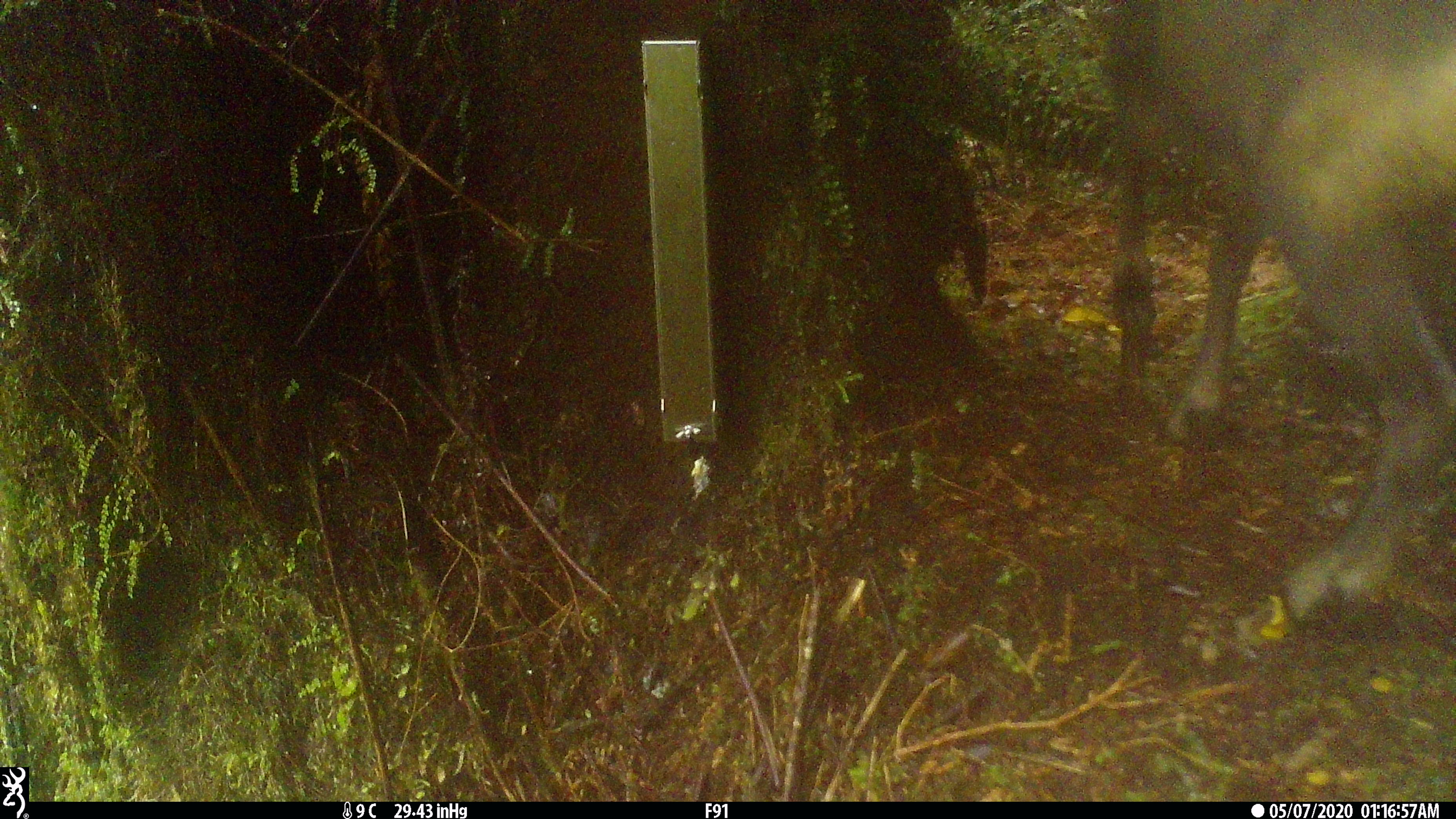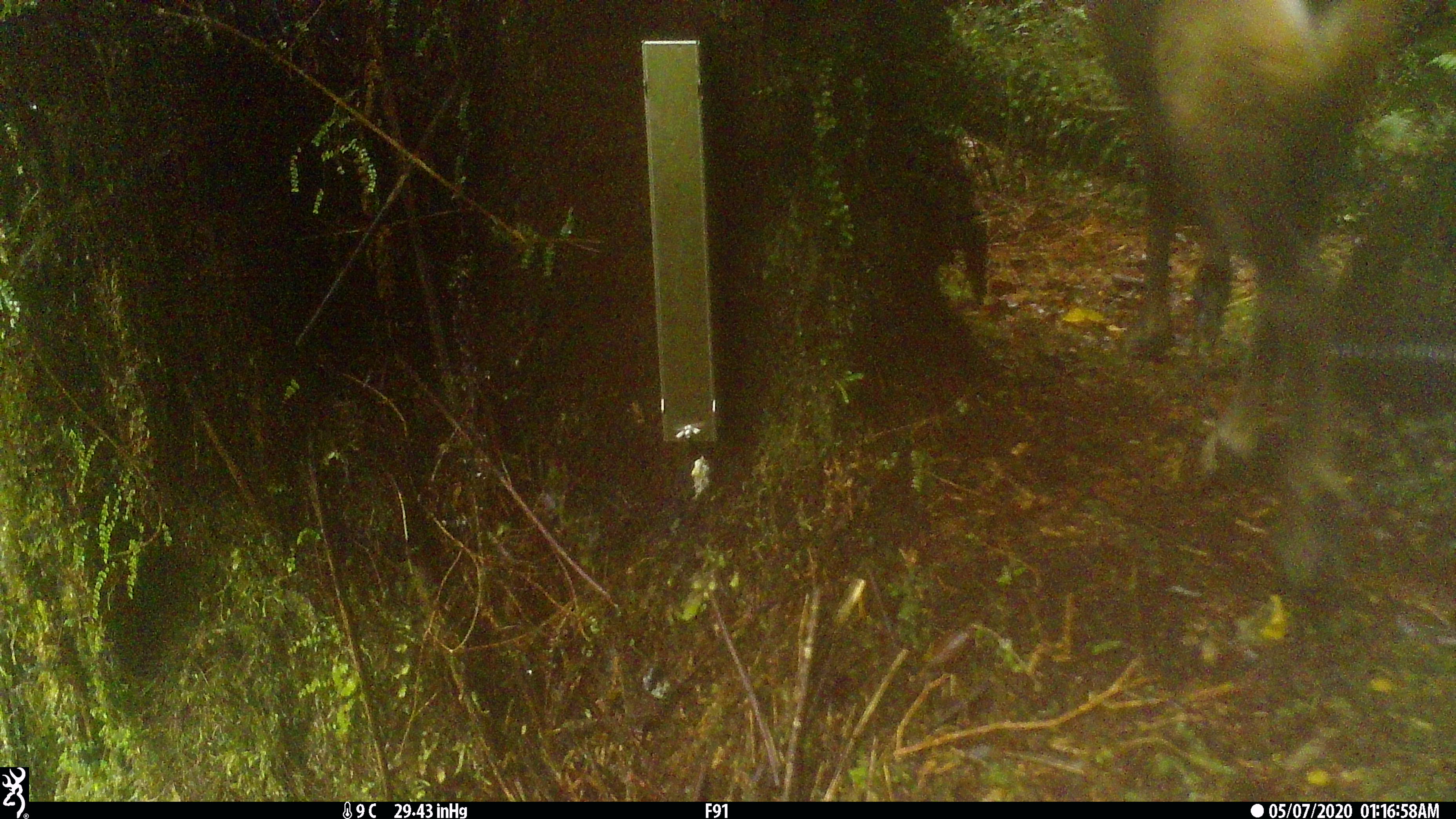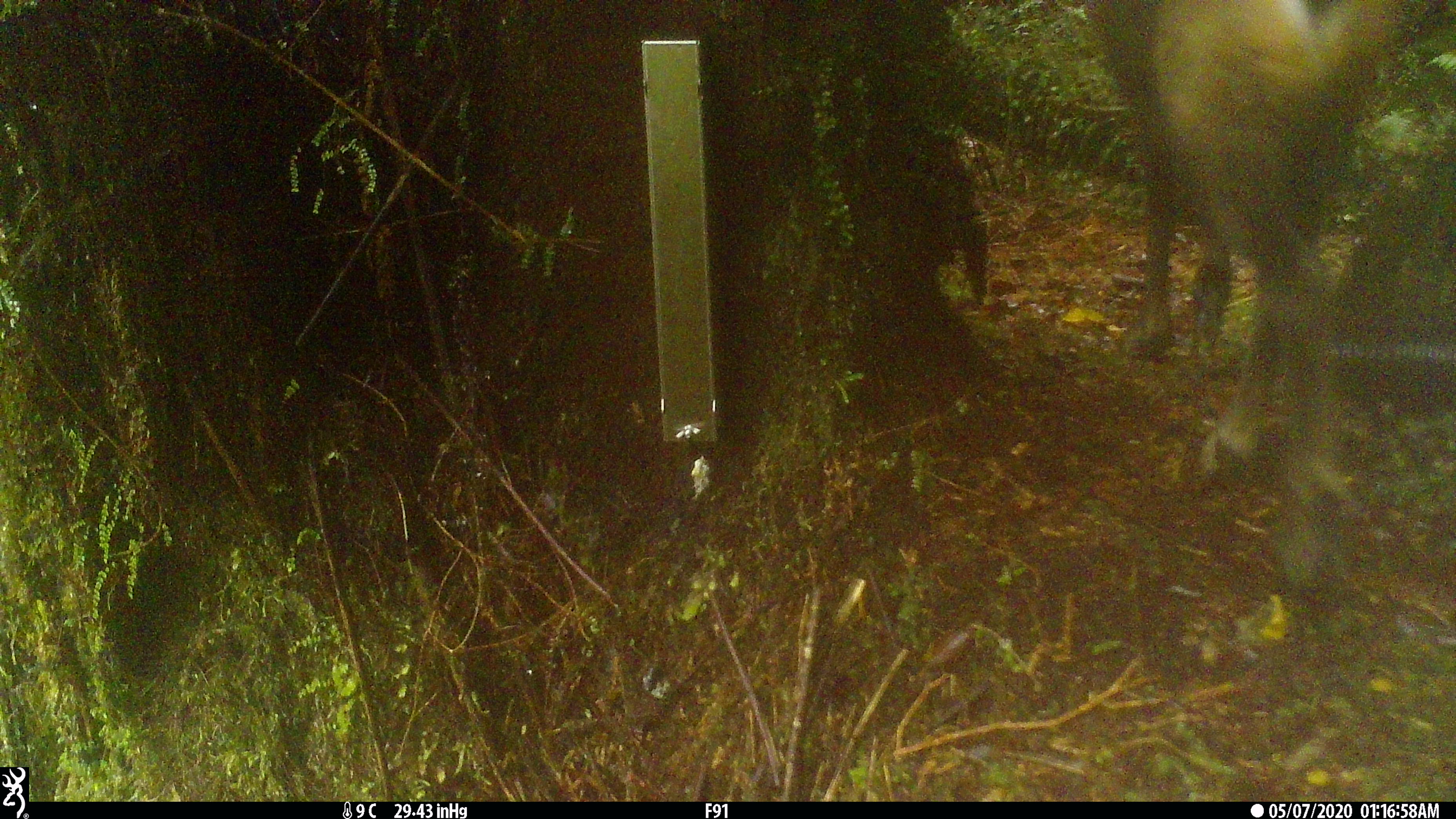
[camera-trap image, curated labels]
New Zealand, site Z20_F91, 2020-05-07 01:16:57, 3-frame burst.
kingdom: Animalia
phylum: Chordata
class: Mammalia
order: Artiodactyla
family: Bovidae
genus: Rupicapra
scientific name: Rupicapra rupicapra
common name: alpine chamois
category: chamois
Chamois (alpine chamois) (Rupicapra rupicapra).